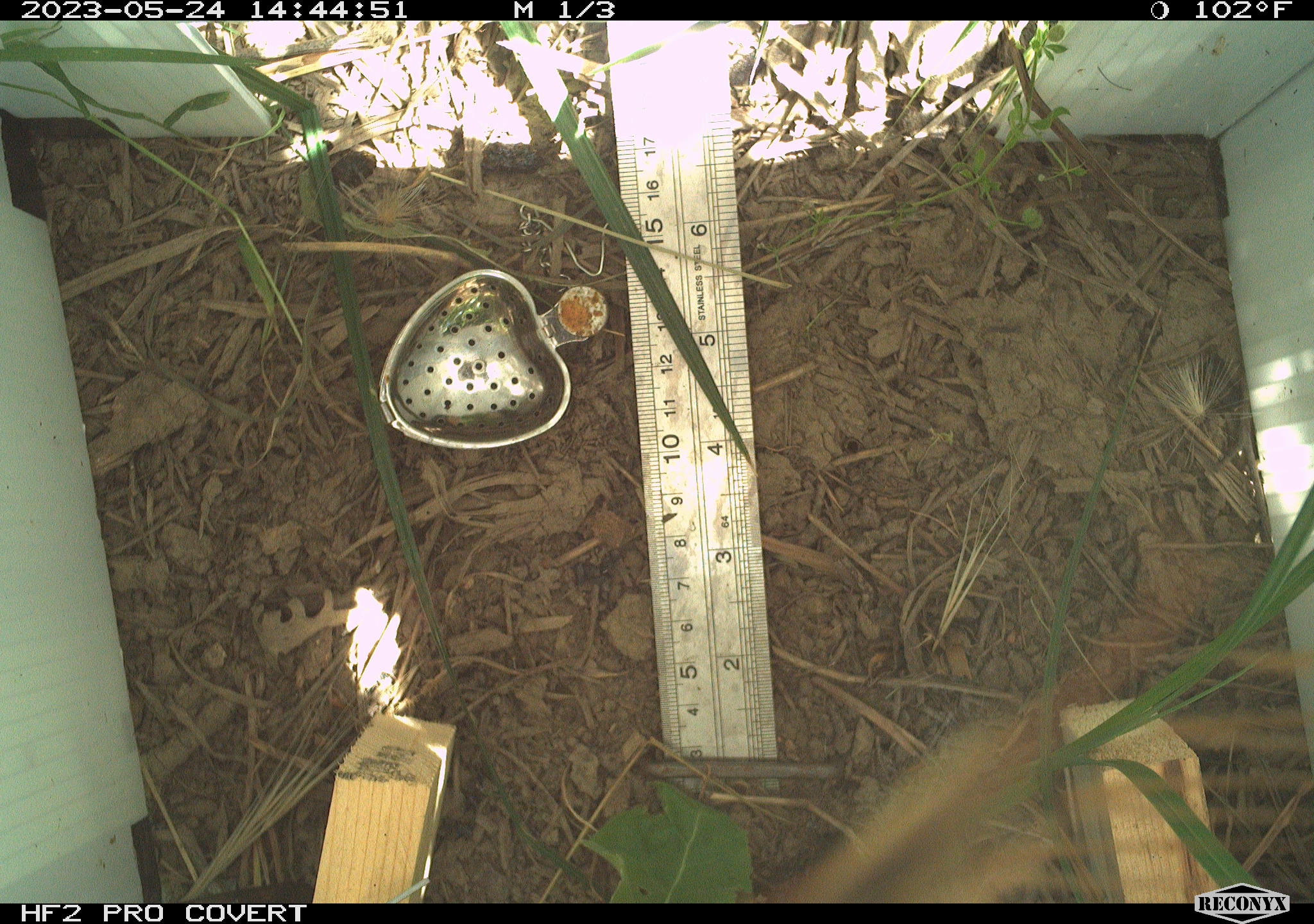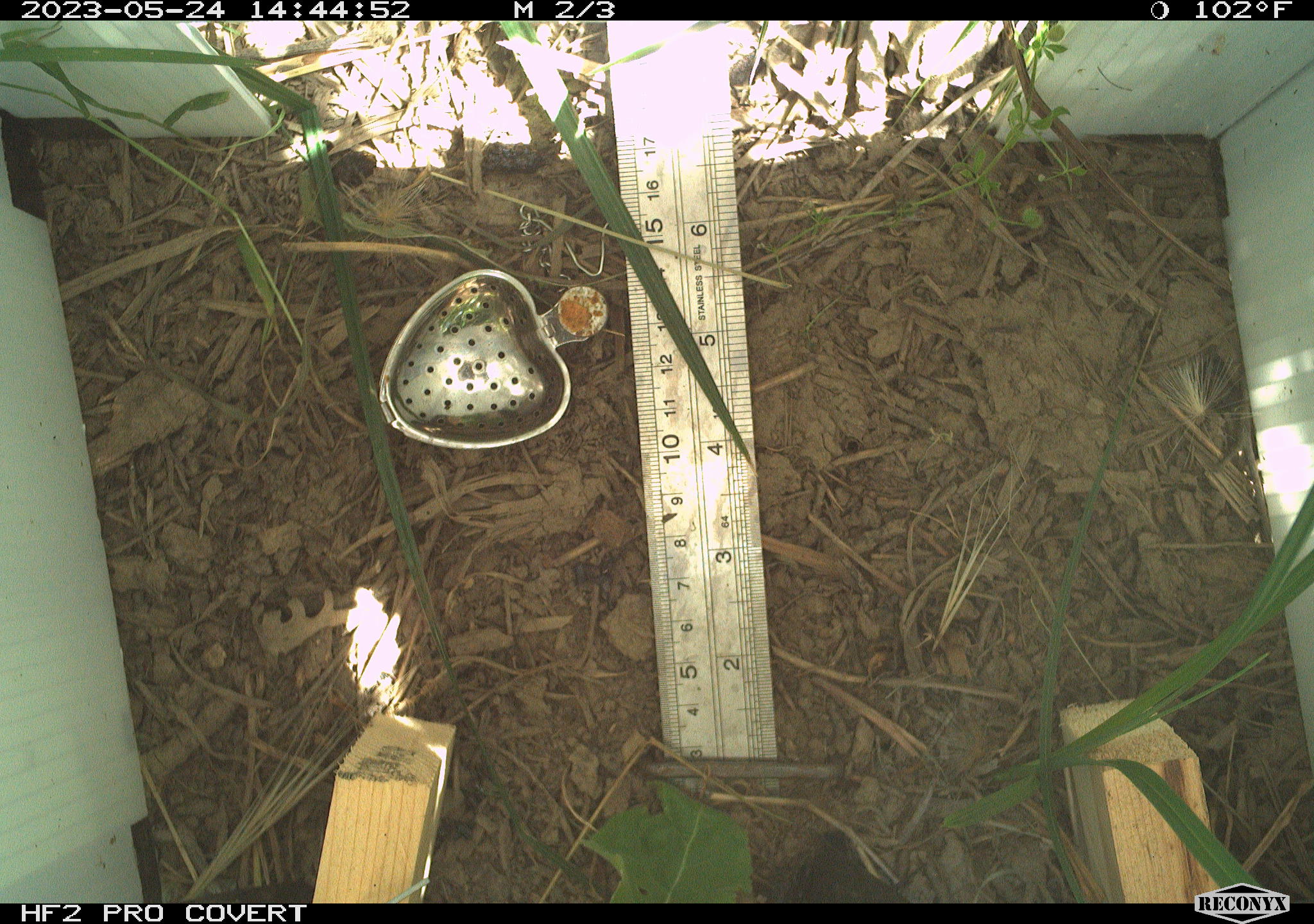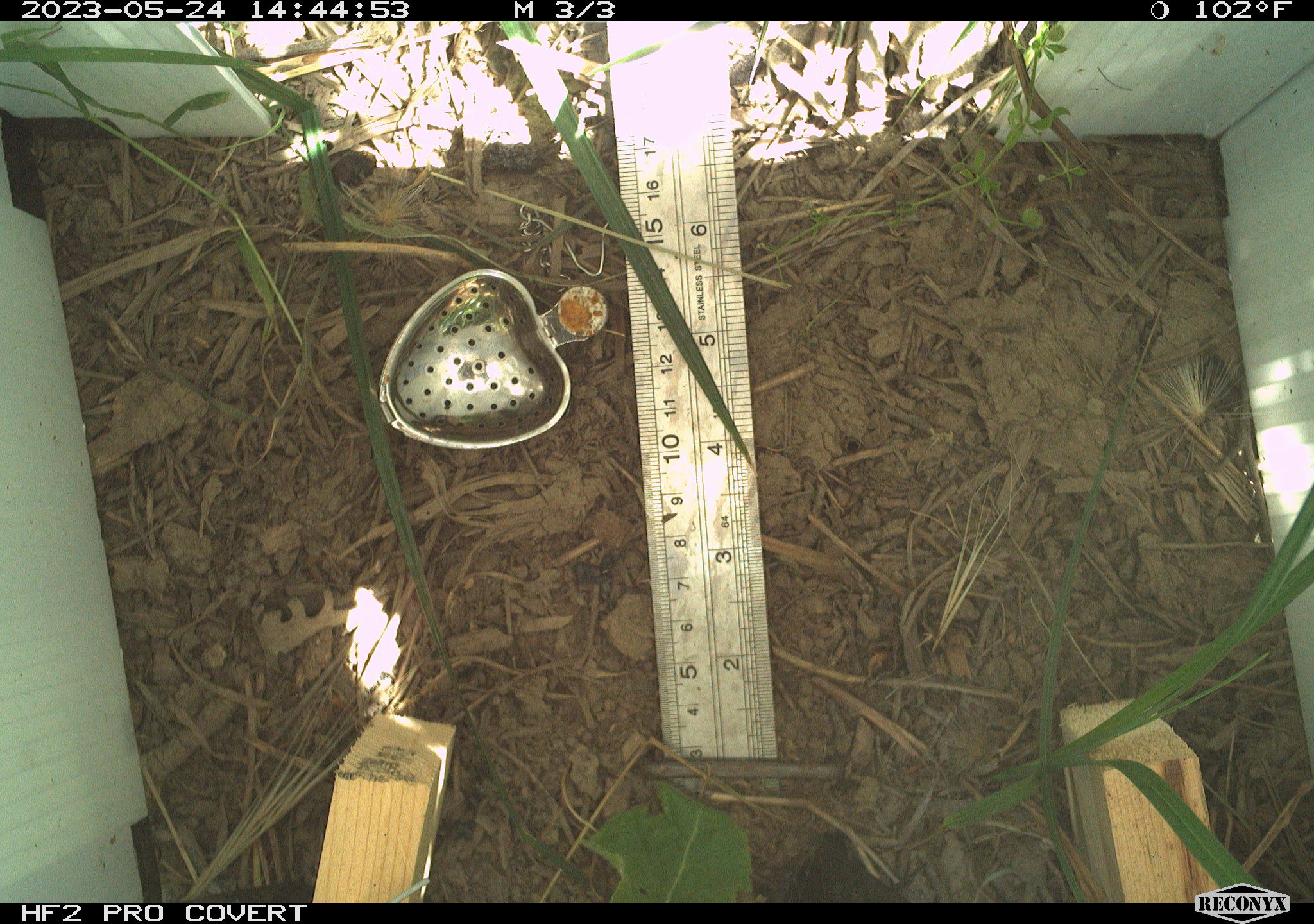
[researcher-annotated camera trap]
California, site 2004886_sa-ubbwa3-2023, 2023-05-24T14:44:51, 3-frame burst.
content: unidentified animal